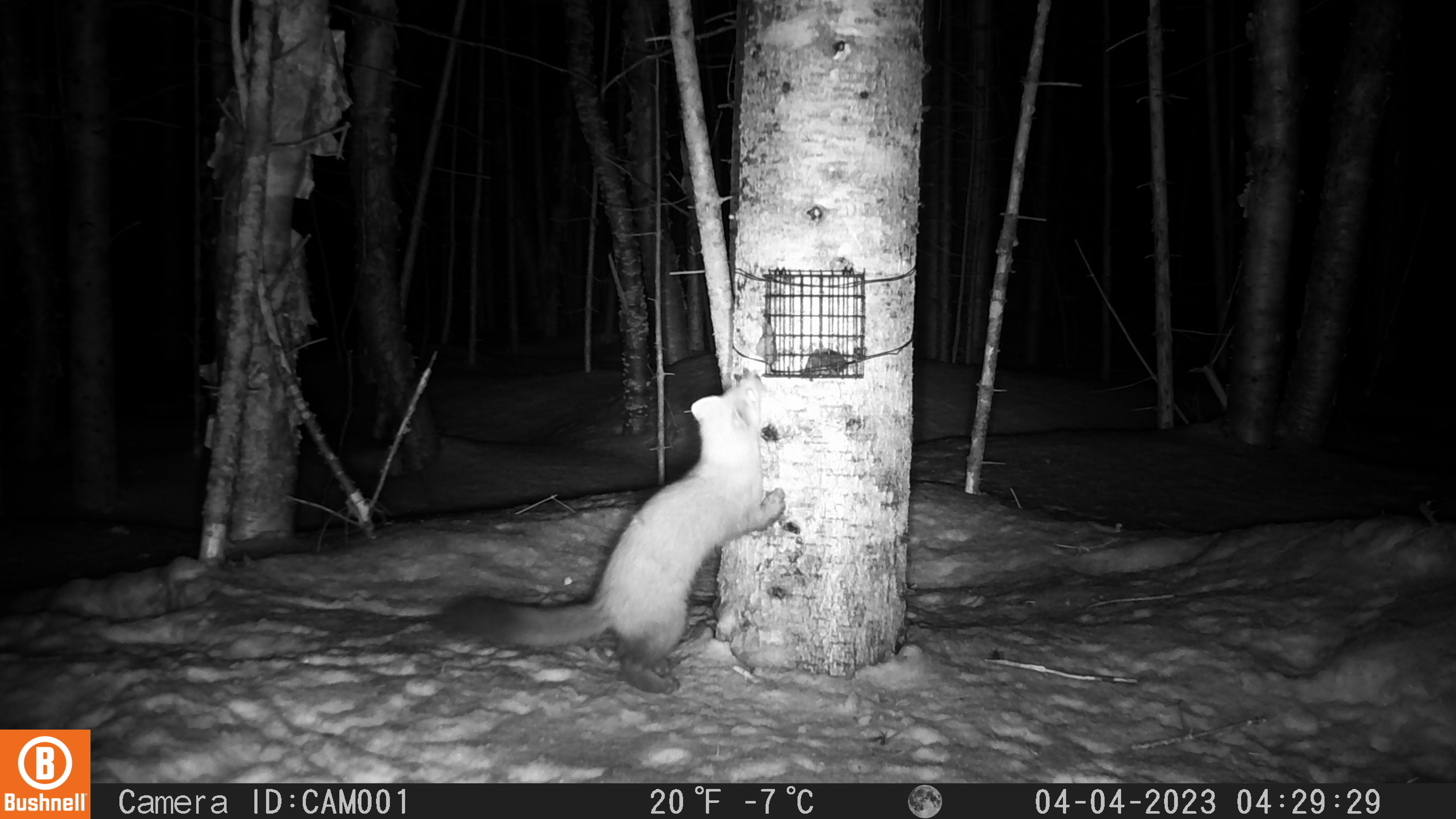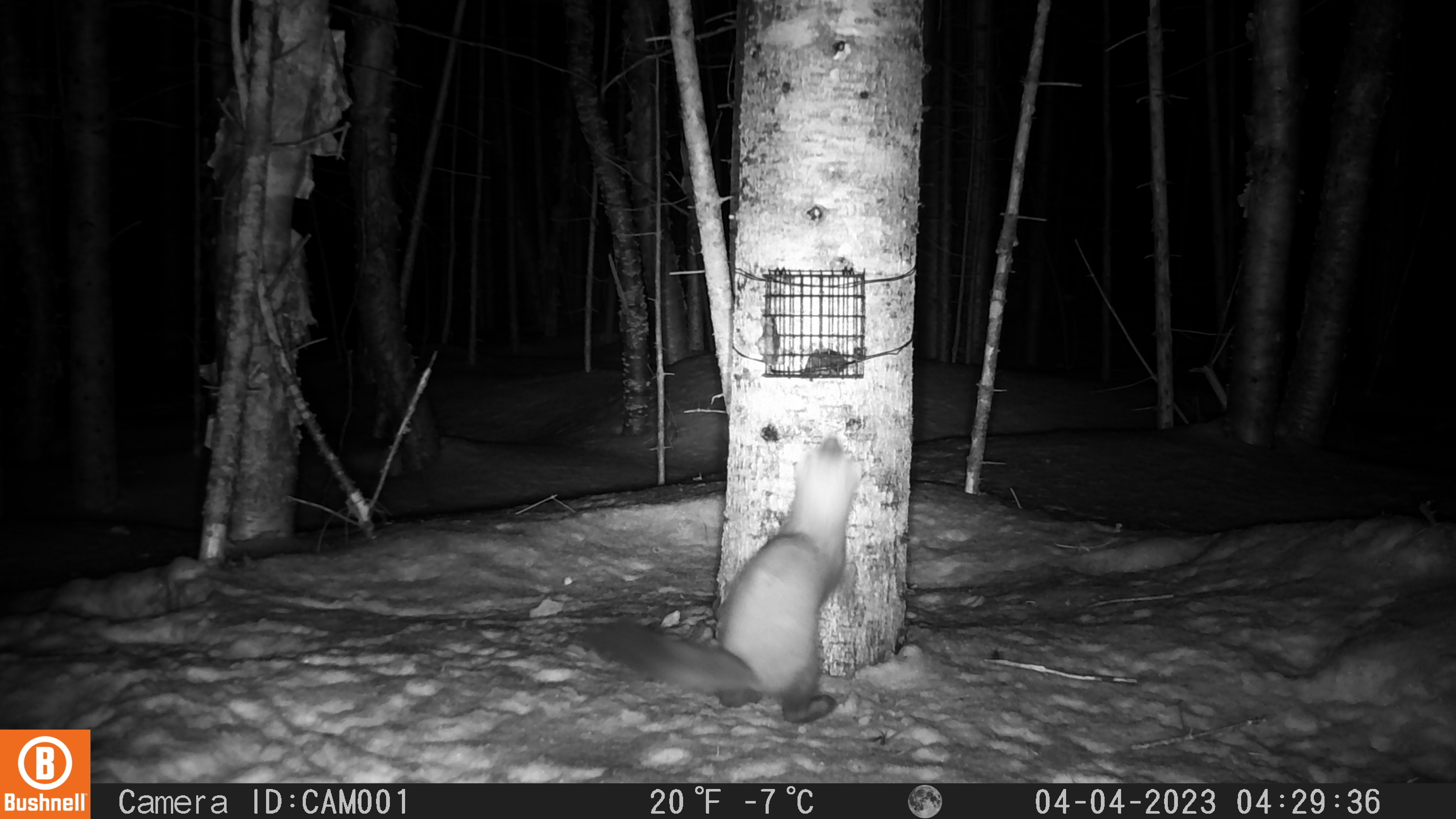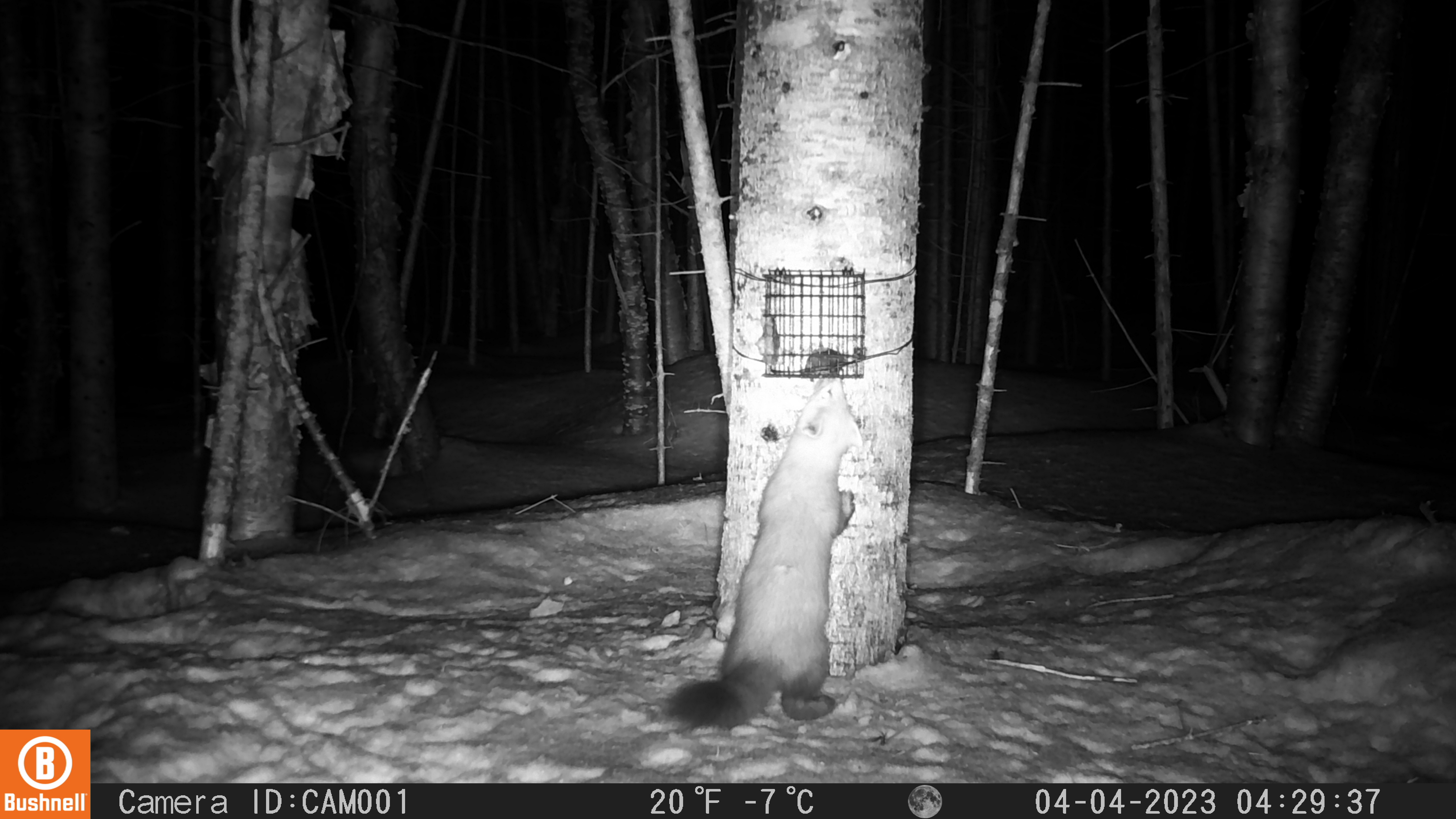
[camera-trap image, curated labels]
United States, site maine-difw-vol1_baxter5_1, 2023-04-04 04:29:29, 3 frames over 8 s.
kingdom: Animalia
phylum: Chordata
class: Mammalia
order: Carnivora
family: Mustelidae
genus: Martes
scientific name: Martes americana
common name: american marten